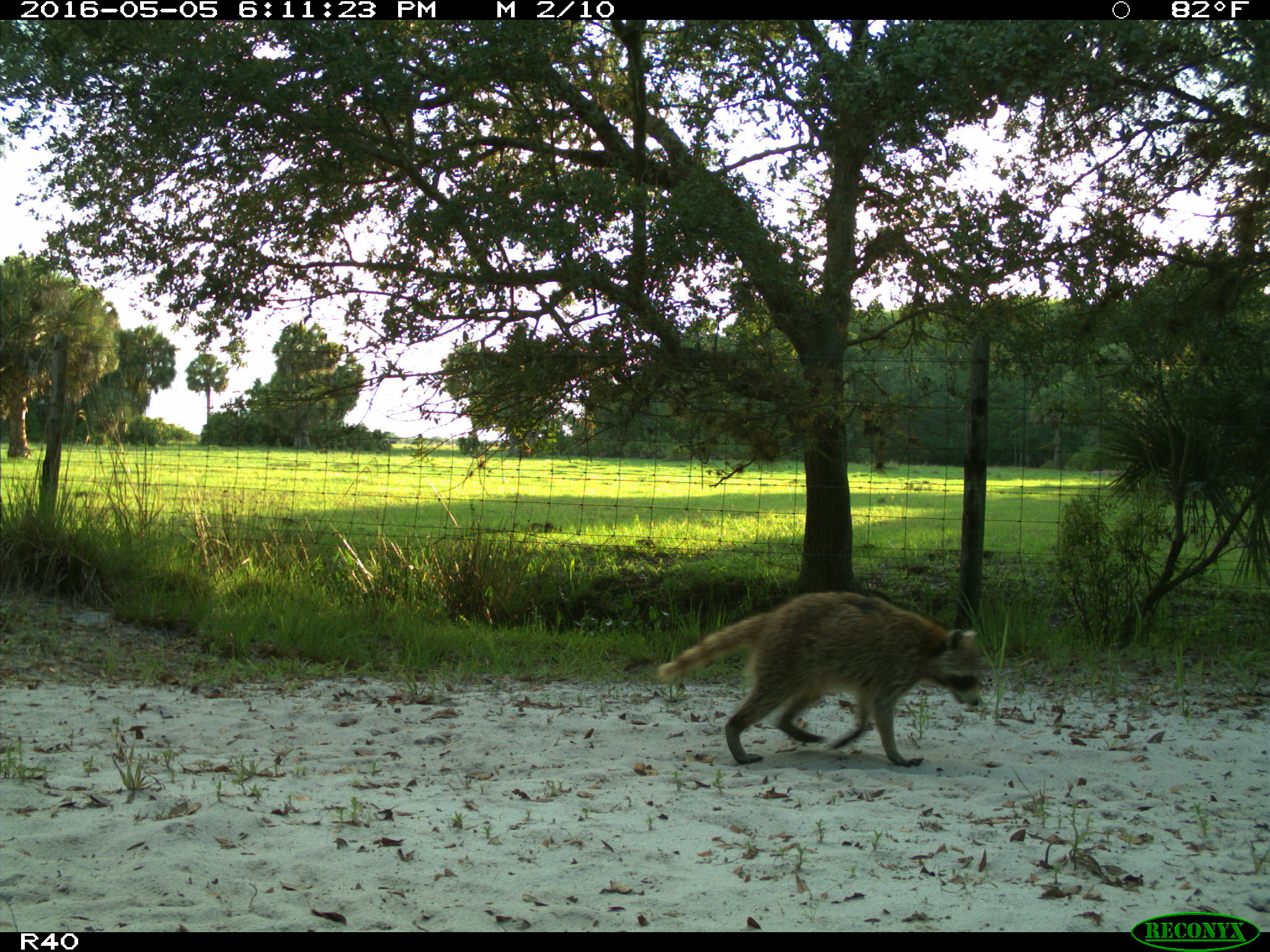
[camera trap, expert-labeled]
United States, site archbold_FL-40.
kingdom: Animalia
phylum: Chordata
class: Mammalia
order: Carnivora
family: Procyonidae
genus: Procyon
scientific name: Procyon lotor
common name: common raccoon